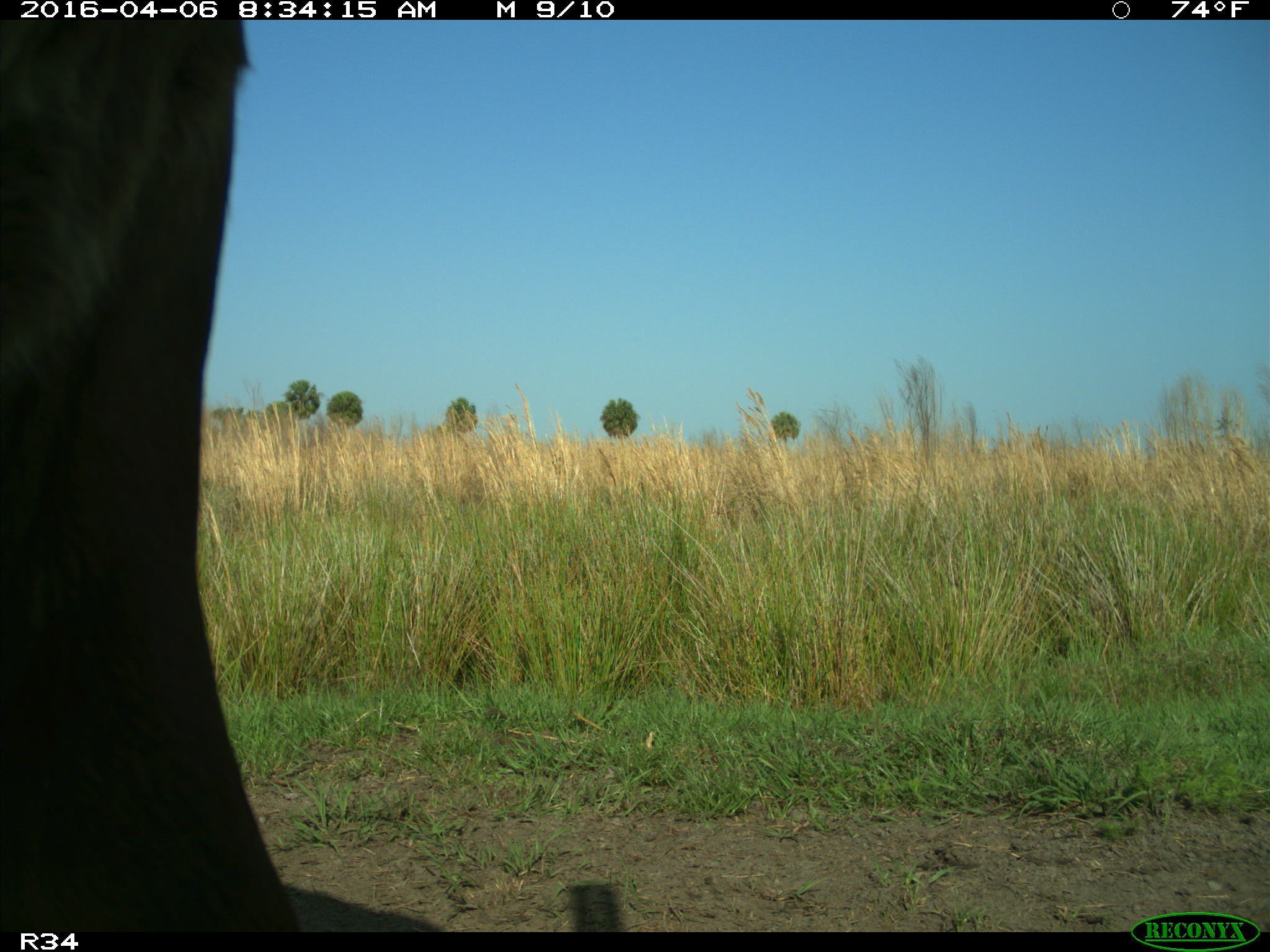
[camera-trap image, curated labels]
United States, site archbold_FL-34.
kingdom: Animalia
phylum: Chordata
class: Mammalia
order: Artiodactyla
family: Bovidae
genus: Bos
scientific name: Bos taurus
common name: domestic cow